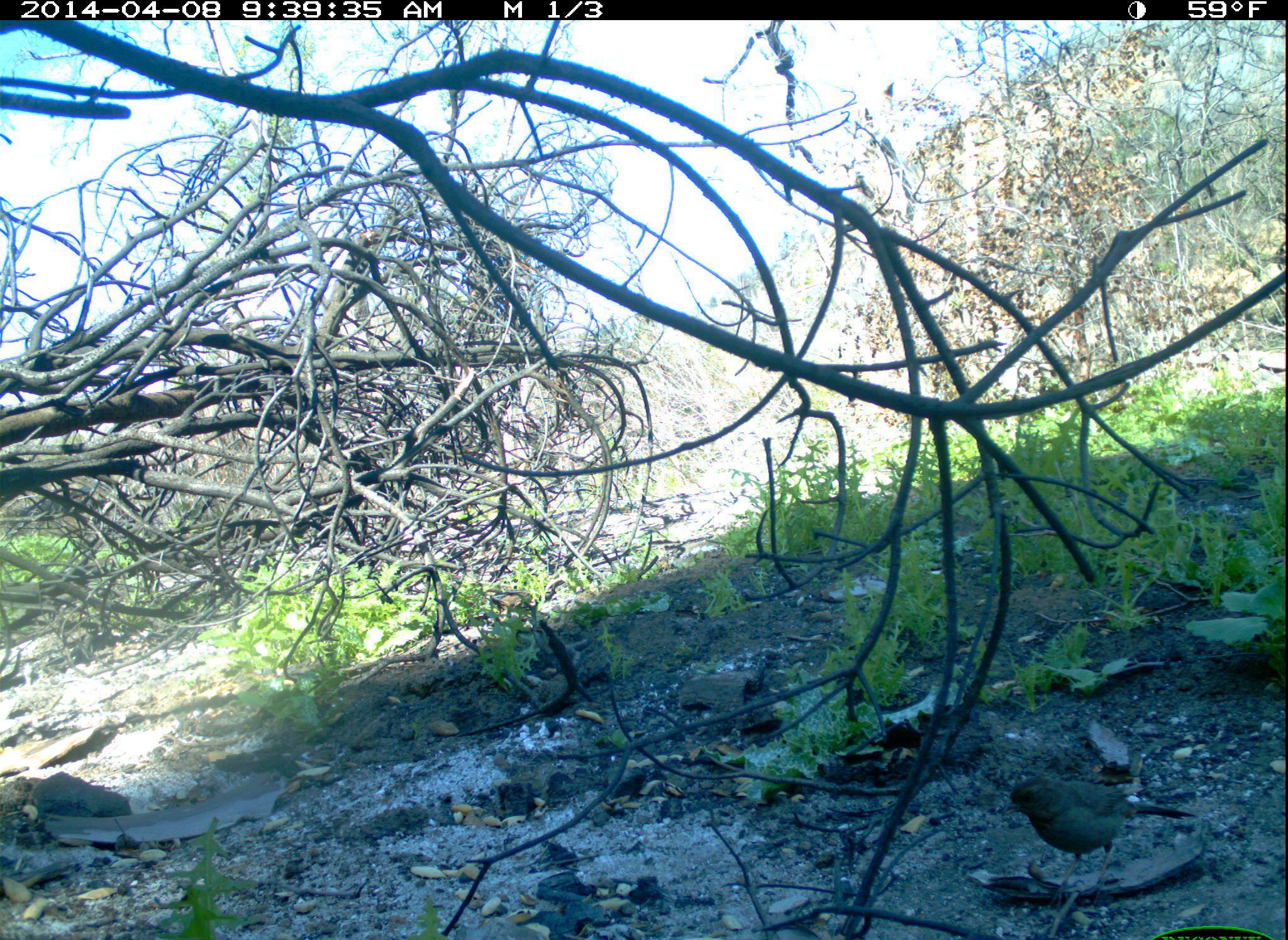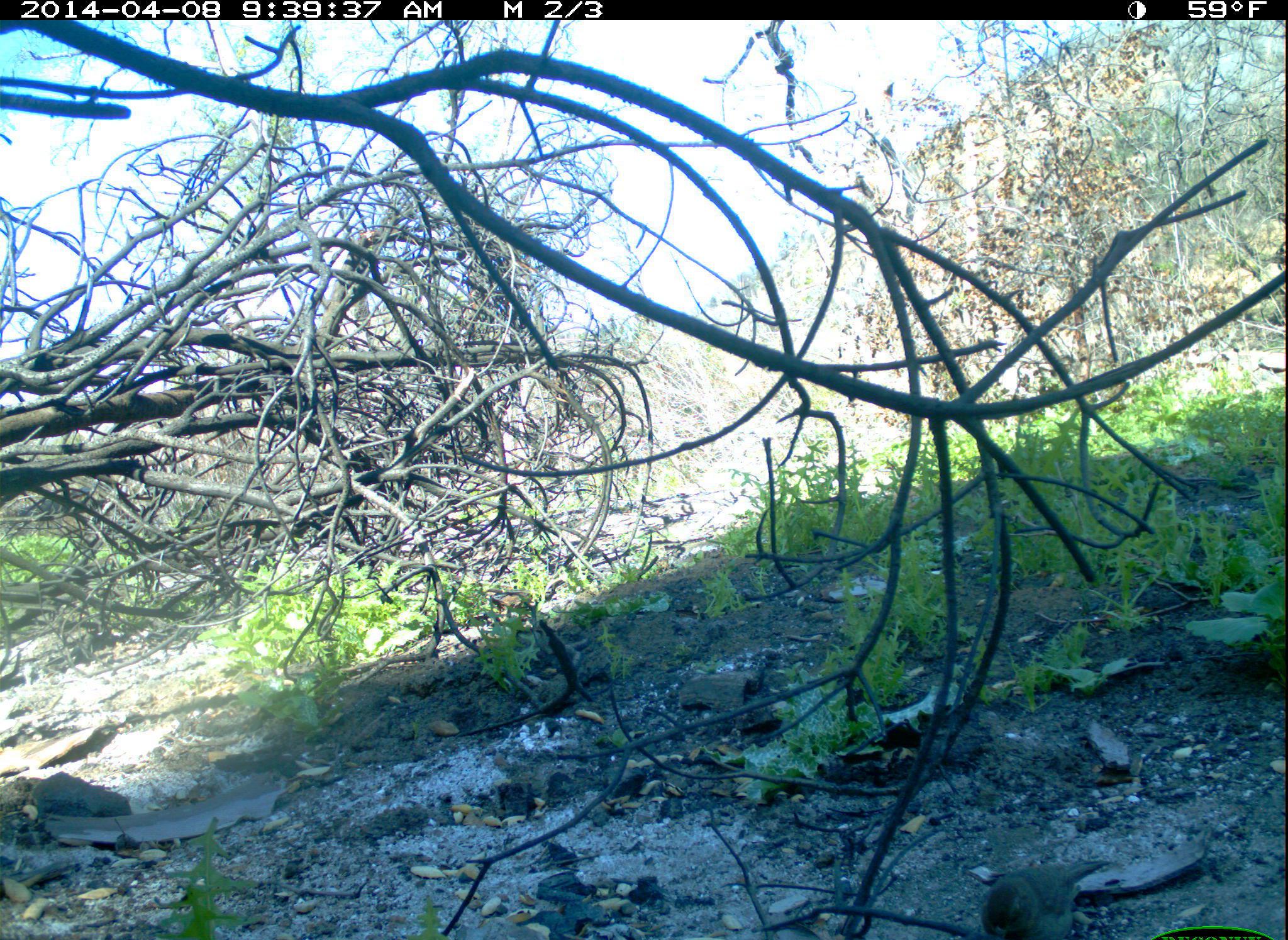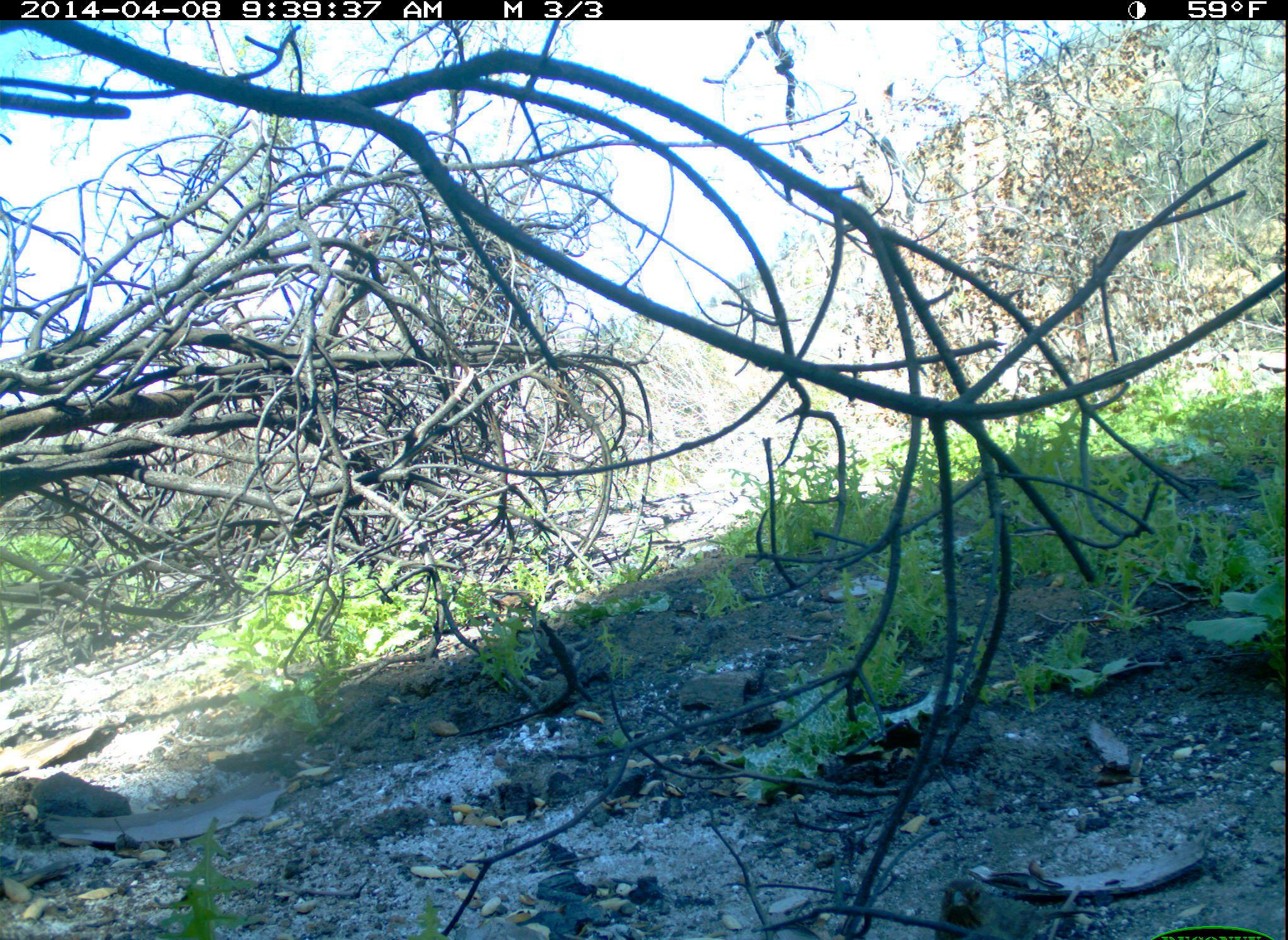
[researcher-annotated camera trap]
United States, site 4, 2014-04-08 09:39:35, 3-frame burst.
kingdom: Animalia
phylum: Chordata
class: Aves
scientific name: Aves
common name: bird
Bird (Aves).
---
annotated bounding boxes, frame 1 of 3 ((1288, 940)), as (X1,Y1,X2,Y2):
bird: (996,775,1194,909)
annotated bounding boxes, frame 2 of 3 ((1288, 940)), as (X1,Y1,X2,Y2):
bird: (975,855,1110,940)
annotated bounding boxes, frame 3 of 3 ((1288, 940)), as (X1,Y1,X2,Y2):
bird: (930,877,1099,940)